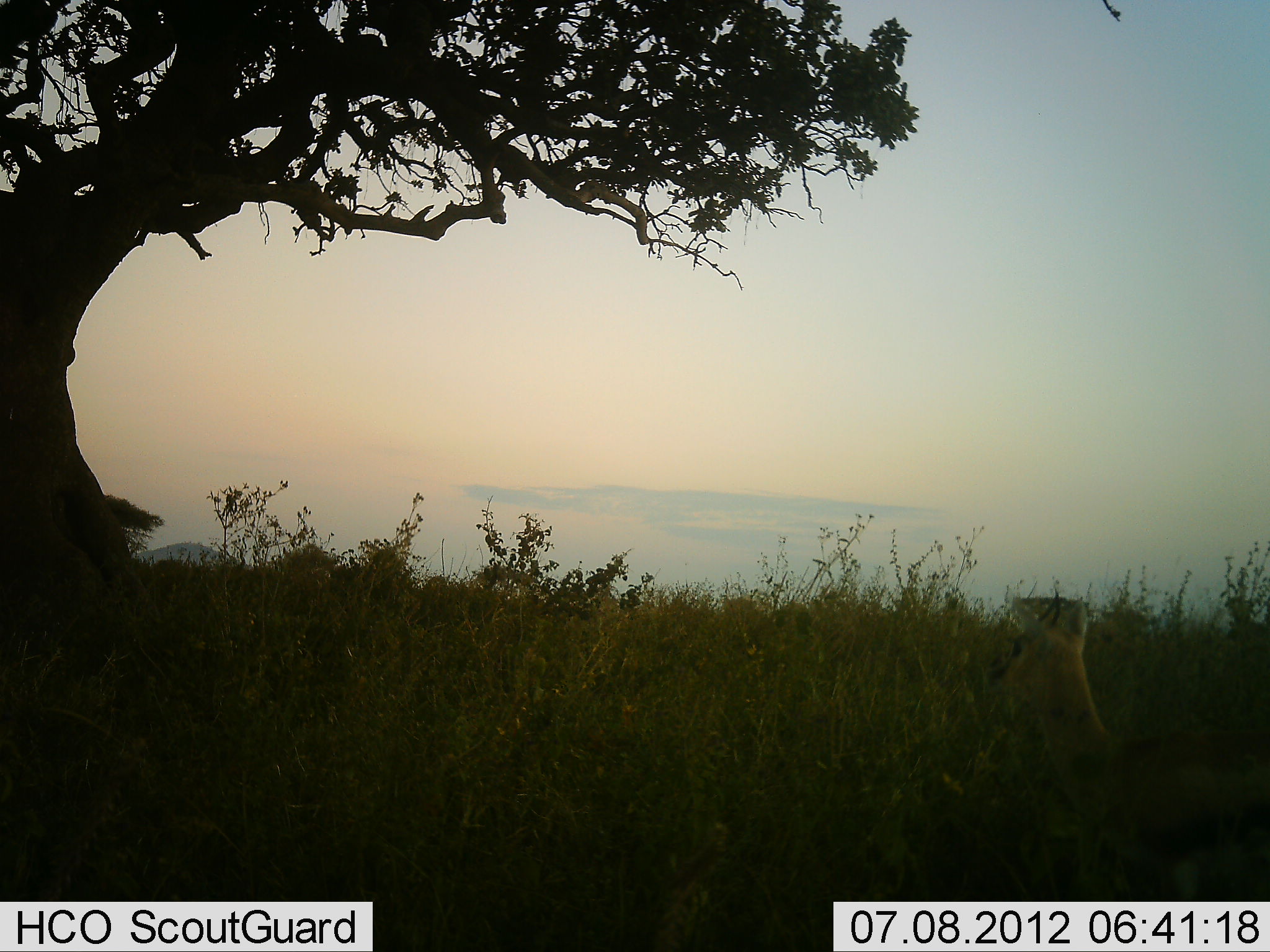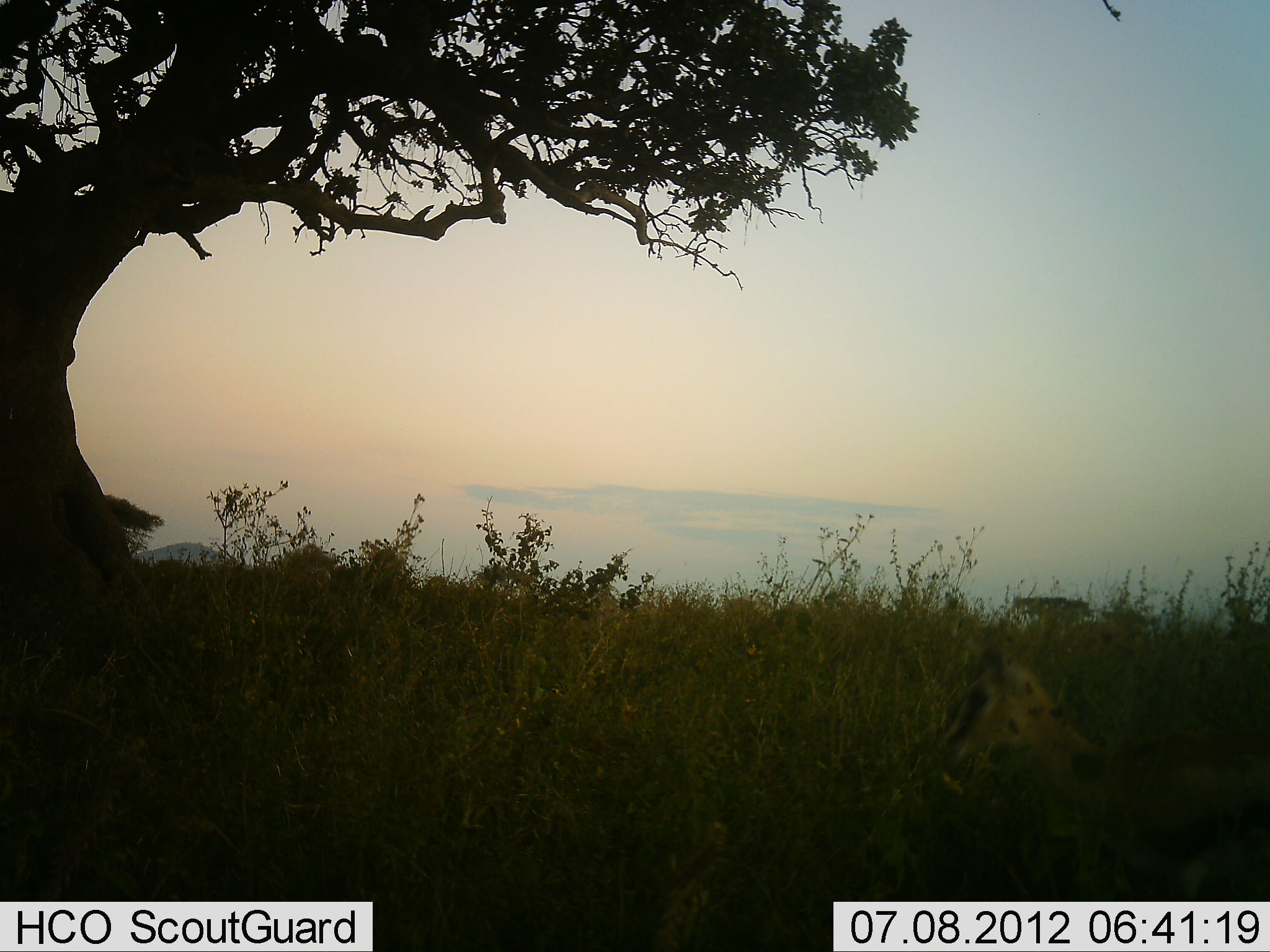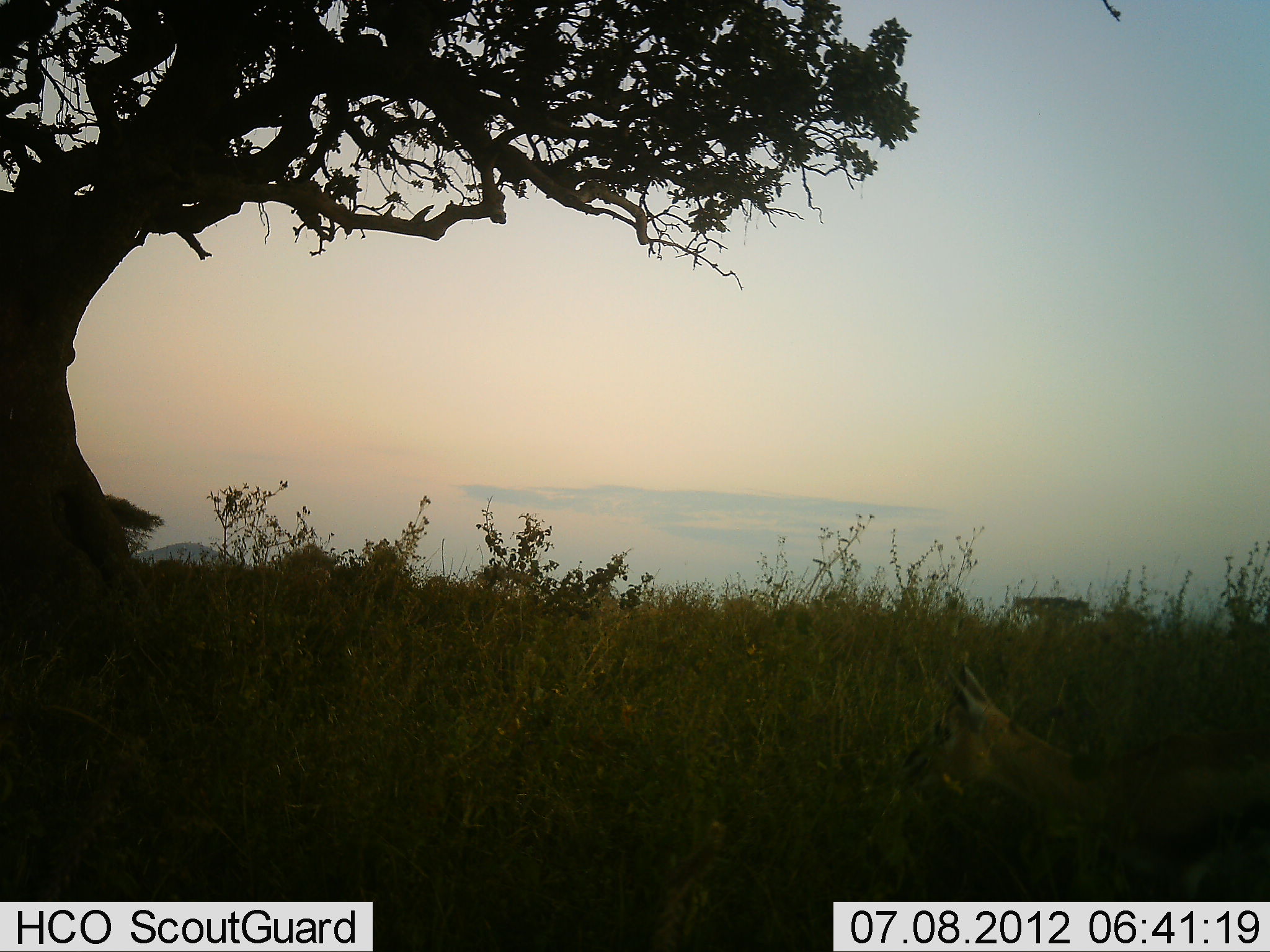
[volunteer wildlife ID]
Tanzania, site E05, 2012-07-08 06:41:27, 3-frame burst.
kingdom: Animalia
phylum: Chordata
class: Mammalia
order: Artiodactyla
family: Bovidae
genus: Eudorcas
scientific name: Eudorcas thomsonii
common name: thomson's gazelle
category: gazellethomsons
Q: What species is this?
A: Gazellethomsons (thomson's gazelle) (Eudorcas thomsonii).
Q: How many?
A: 1.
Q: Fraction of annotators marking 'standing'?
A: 90%.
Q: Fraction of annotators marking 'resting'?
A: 10%.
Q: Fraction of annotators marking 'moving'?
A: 0%.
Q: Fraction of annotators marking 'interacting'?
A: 0%.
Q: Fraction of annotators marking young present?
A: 10%.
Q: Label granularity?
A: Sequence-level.